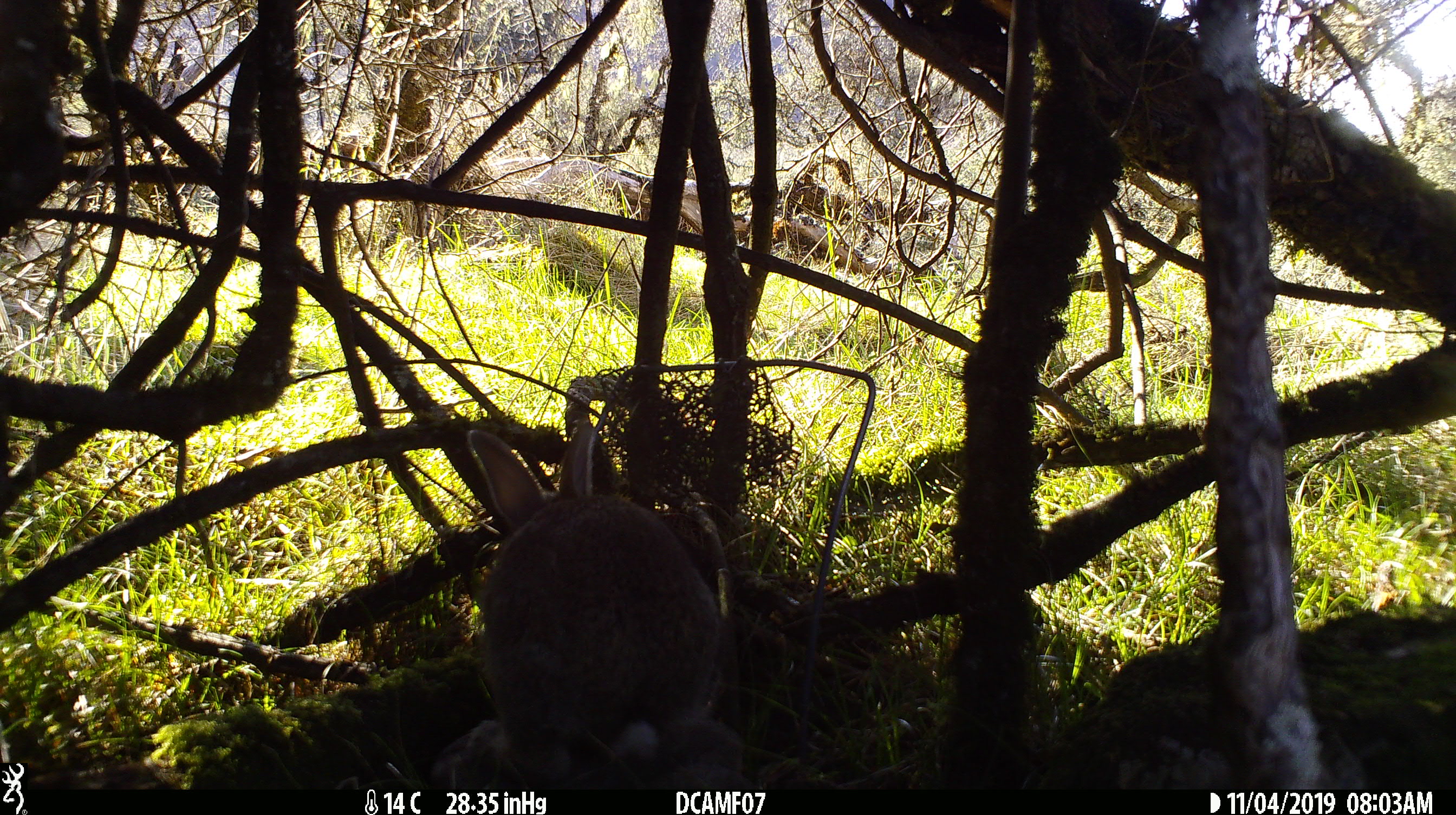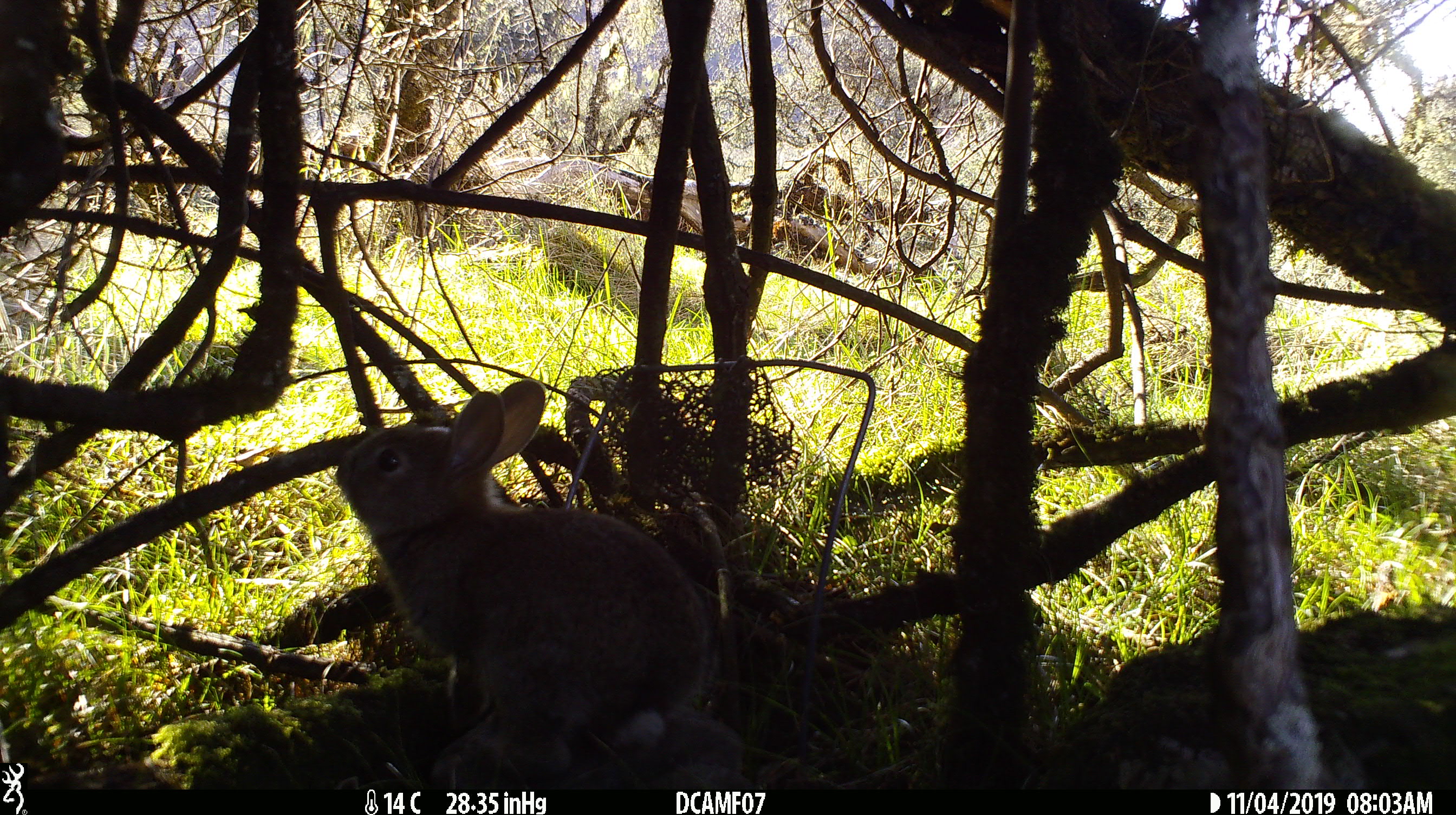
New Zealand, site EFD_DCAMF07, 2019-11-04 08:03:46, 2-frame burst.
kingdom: Animalia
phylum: Chordata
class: Mammalia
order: Lagomorpha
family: Leporidae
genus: Oryctolagus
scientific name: Oryctolagus cuniculus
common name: european rabbit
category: rabbit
Rabbit (european rabbit) (Oryctolagus cuniculus).